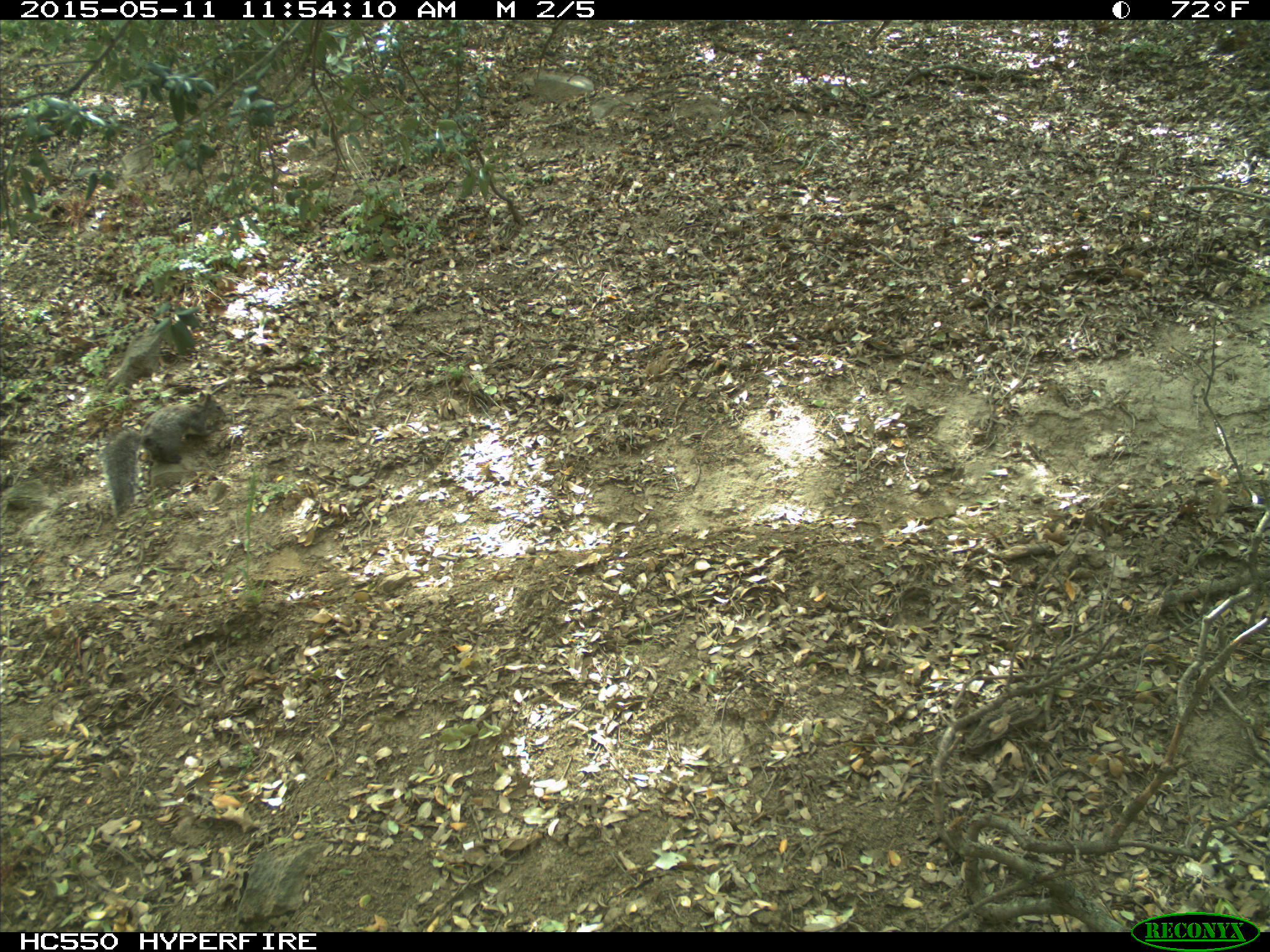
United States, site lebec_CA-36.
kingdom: Animalia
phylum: Chordata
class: Mammalia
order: Rodentia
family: Sciuridae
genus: Sciurus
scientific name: Sciurus carolinensis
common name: eastern gray squirrel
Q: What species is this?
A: Sciurus carolinensis (eastern gray squirrel).